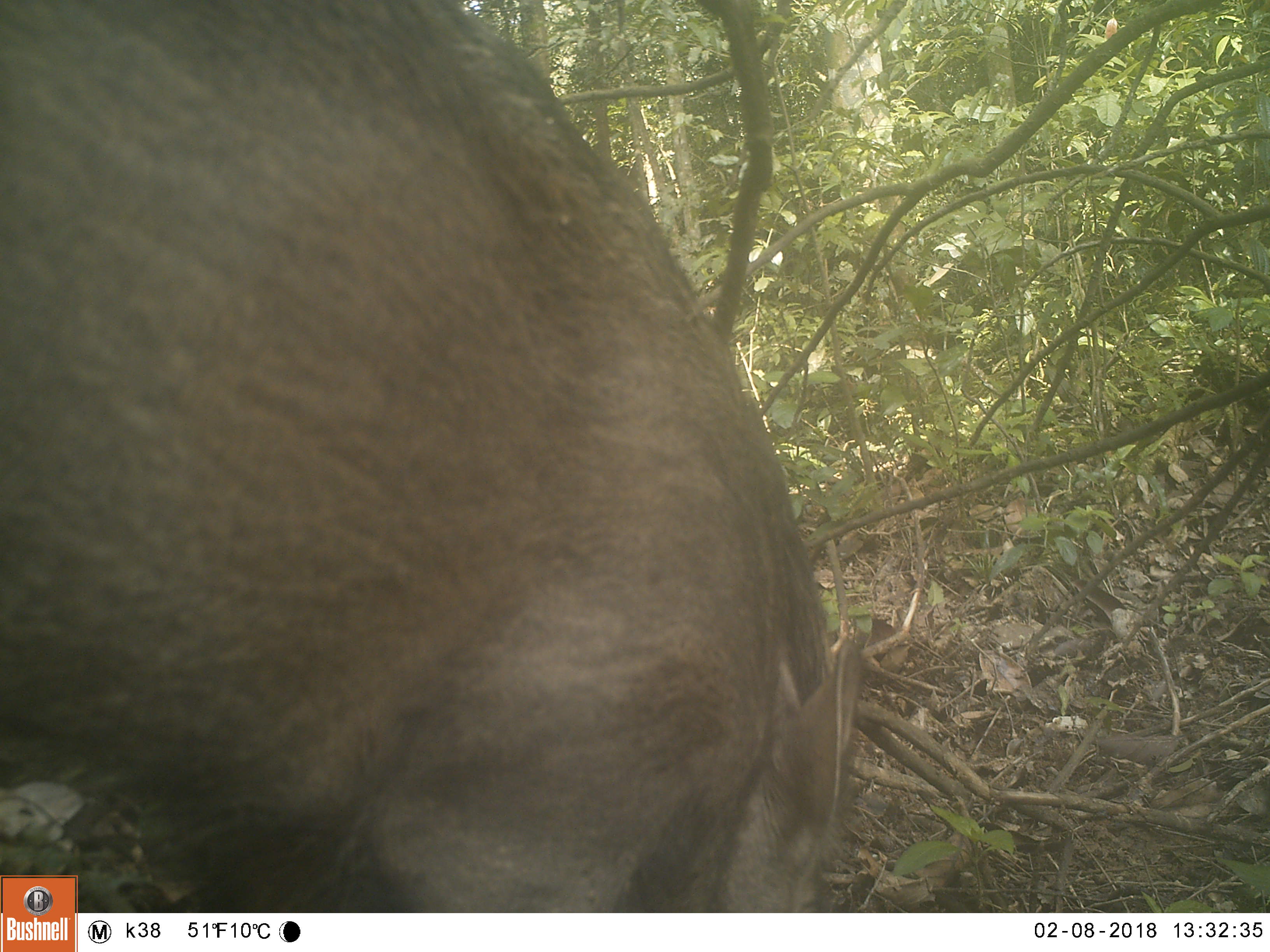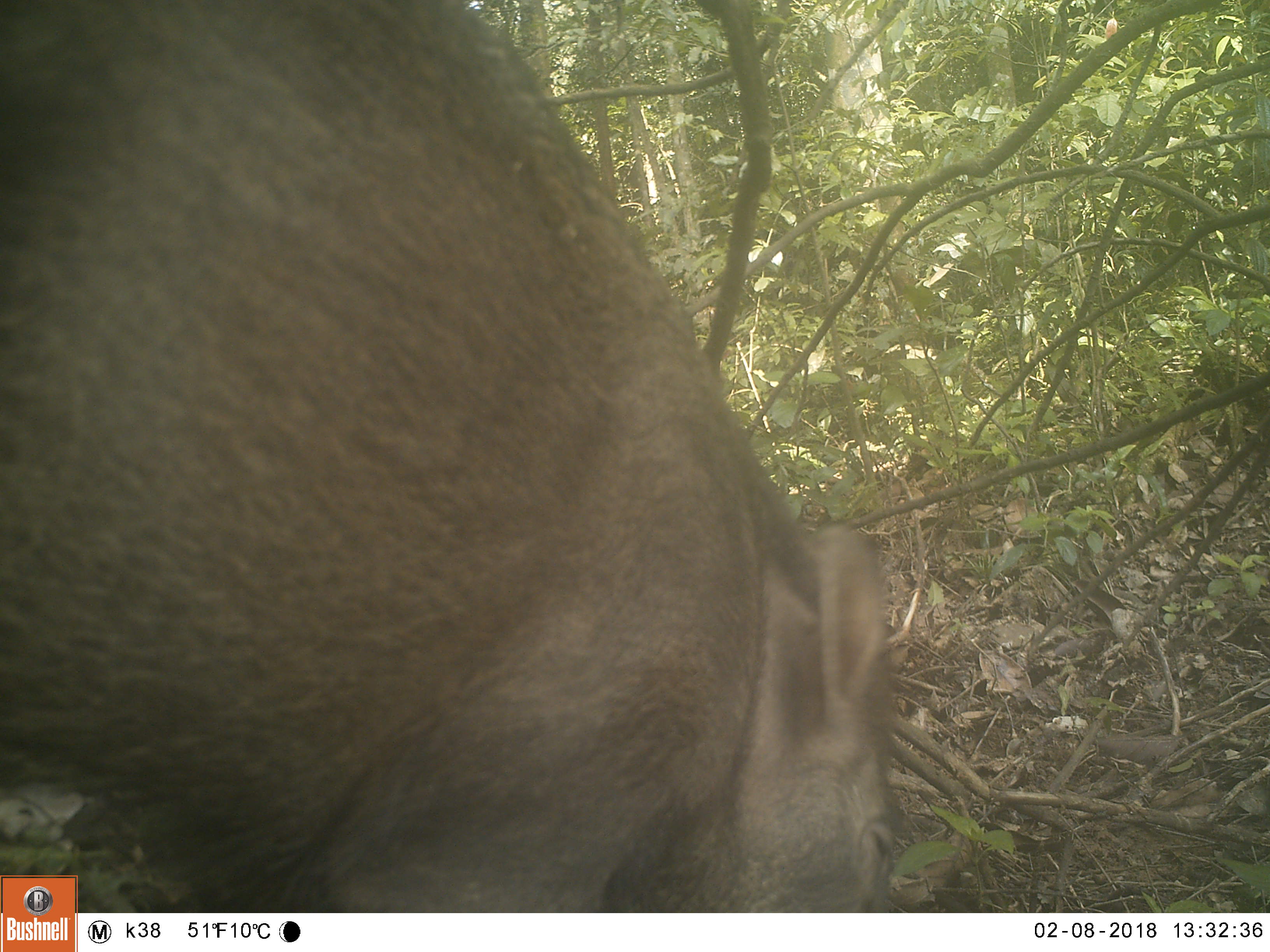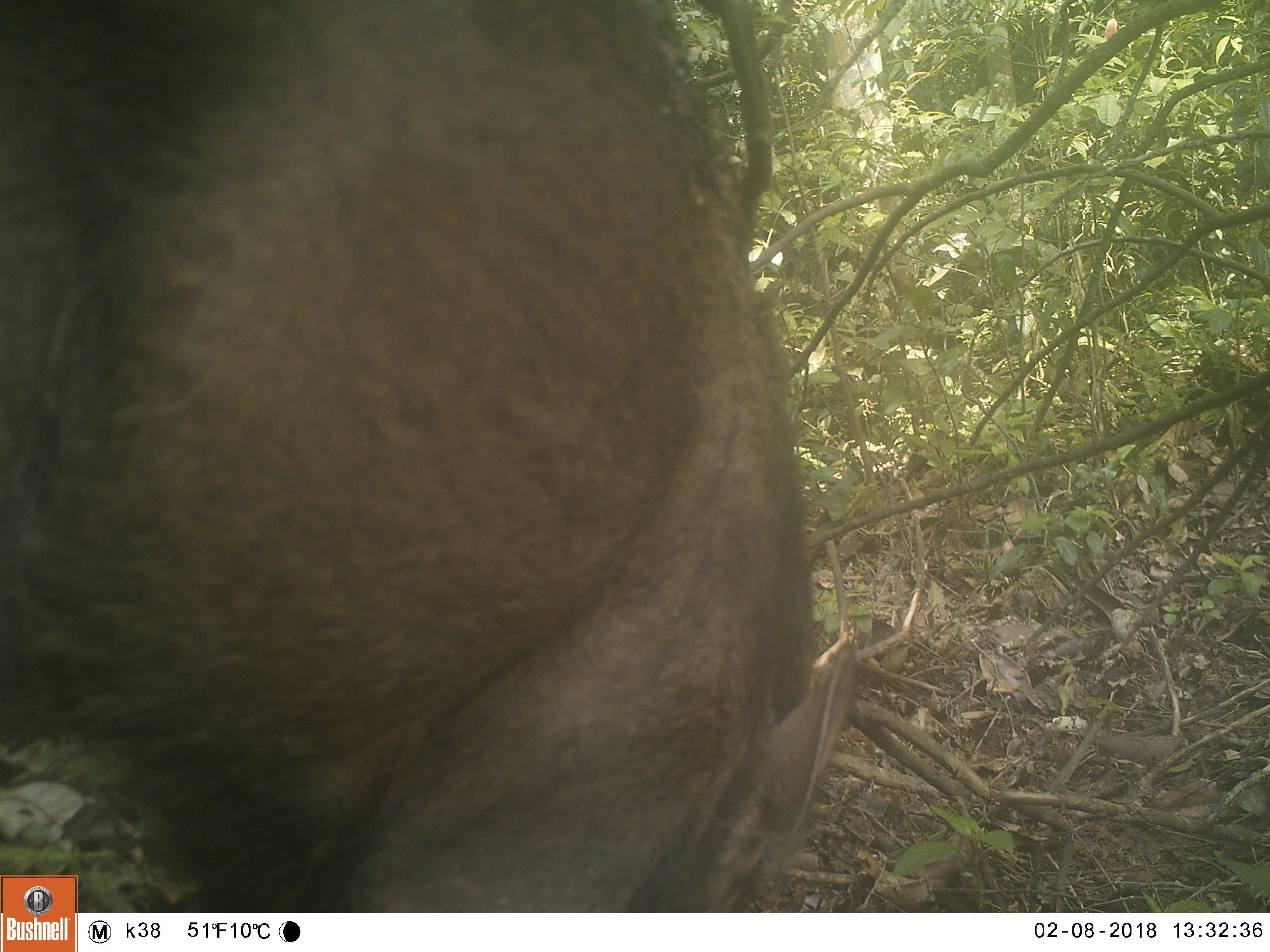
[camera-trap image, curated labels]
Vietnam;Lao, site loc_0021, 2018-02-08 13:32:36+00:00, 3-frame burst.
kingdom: Animalia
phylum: Chordata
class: Mammalia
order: Artiodactyla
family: Suidae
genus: Sus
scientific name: Sus scrofa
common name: eurasian wild pig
Eurasian wild pig (Sus scrofa). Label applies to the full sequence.